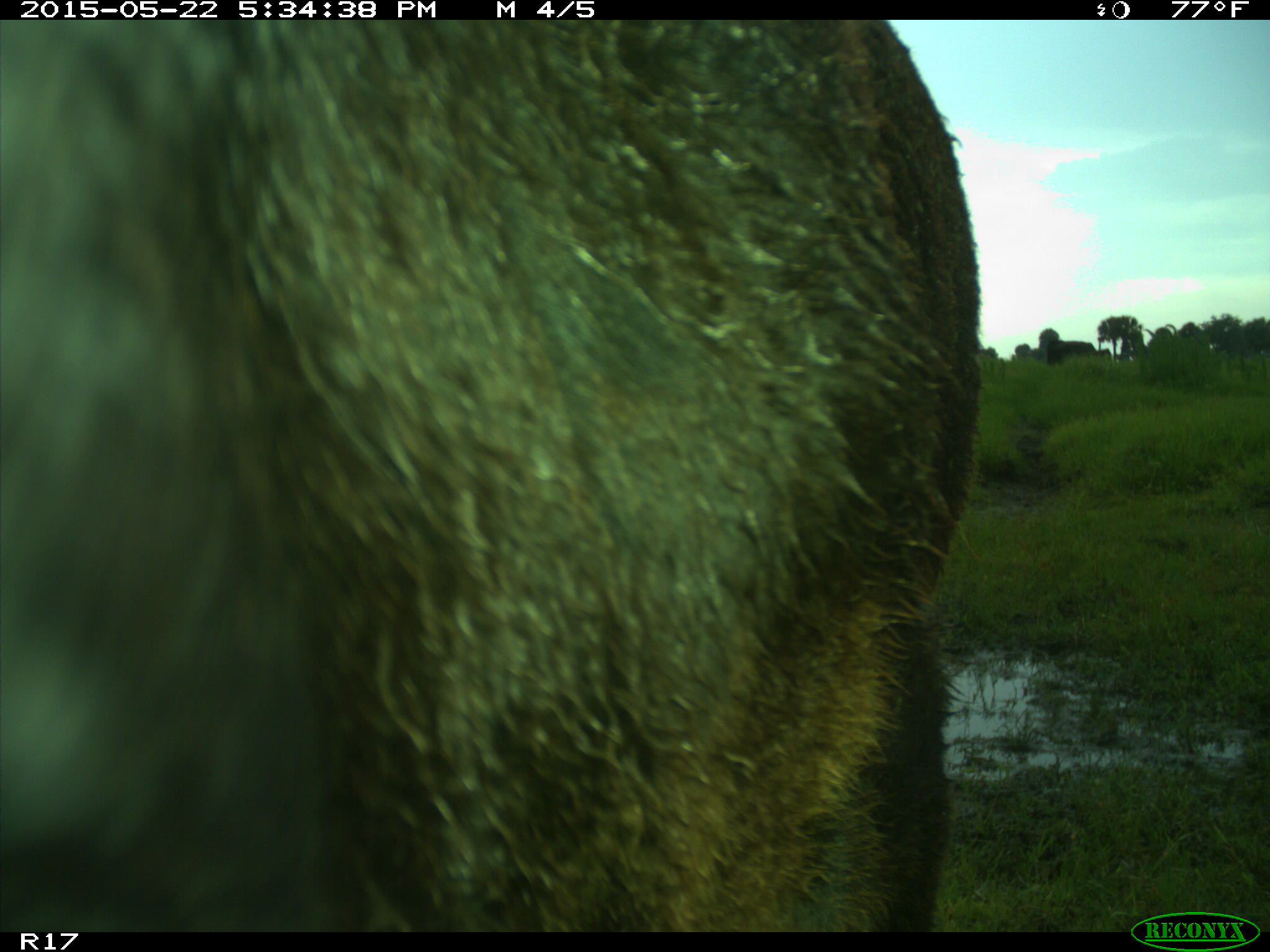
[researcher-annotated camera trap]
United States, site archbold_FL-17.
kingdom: Animalia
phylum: Chordata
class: Mammalia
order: Artiodactyla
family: Bovidae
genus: Bos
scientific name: Bos taurus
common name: domestic cow